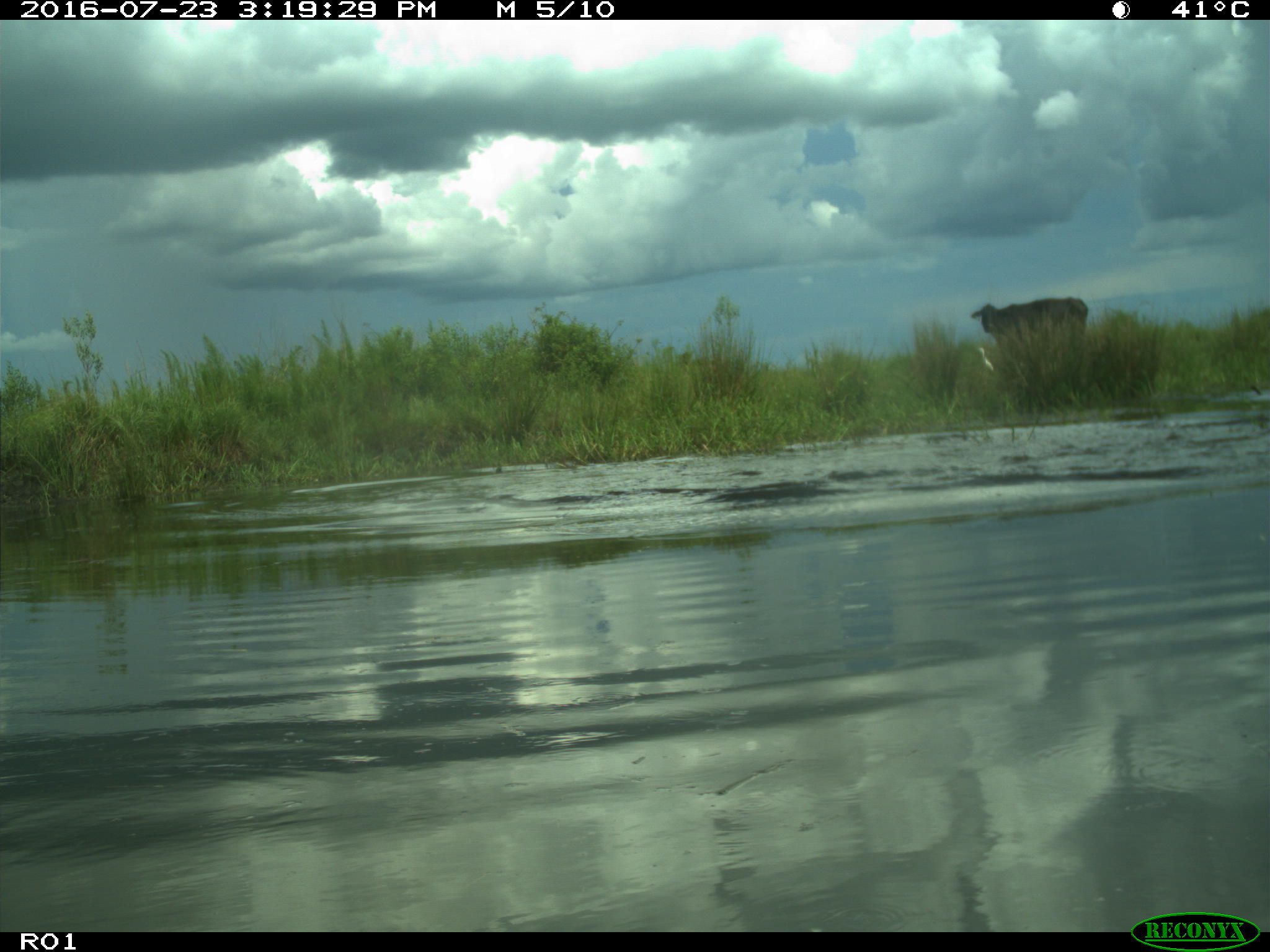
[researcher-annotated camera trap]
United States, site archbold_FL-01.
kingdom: Animalia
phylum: Chordata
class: Mammalia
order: Artiodactyla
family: Bovidae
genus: Bos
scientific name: Bos taurus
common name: domestic cow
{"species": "Bos taurus (domestic cow)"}